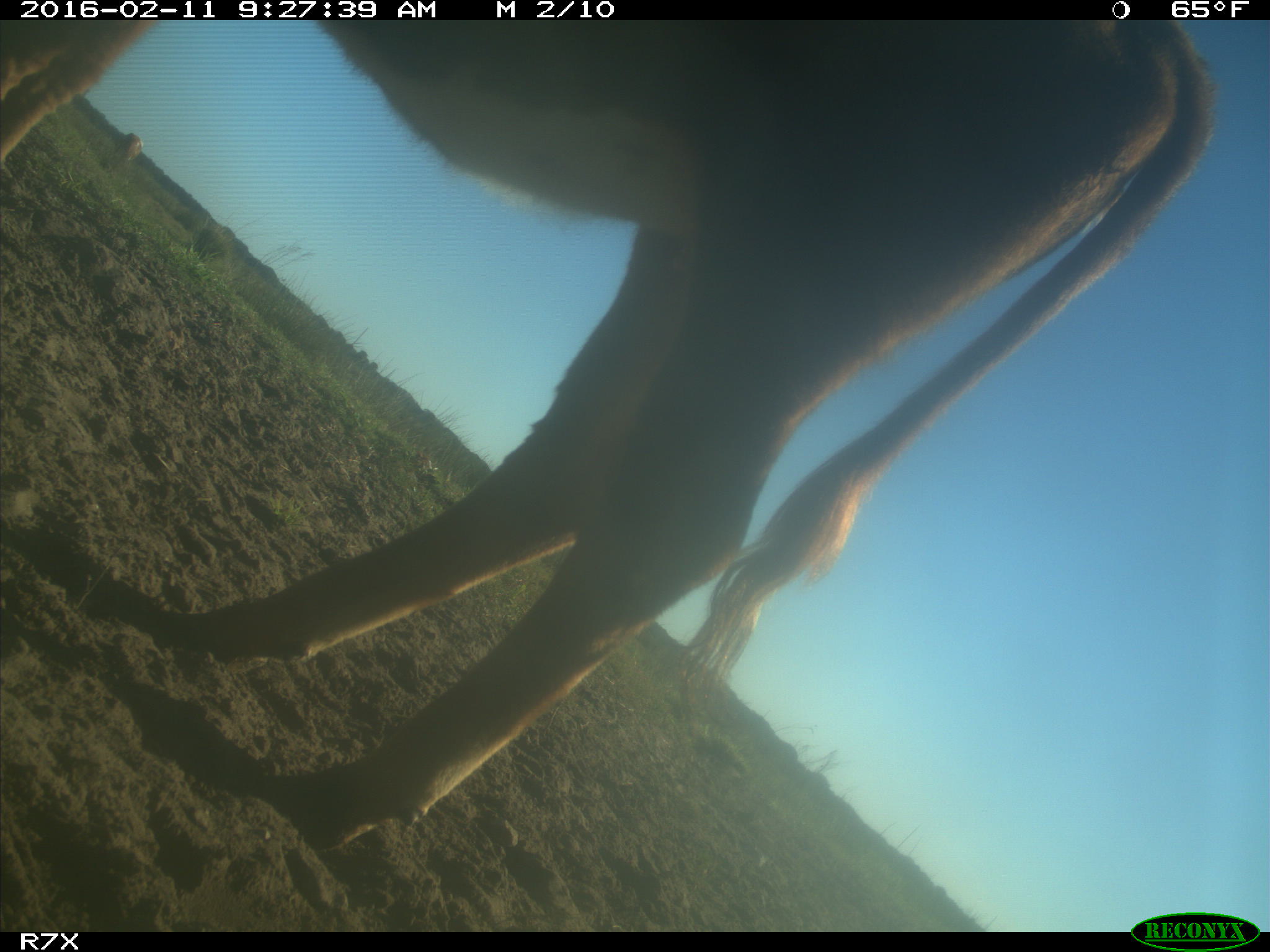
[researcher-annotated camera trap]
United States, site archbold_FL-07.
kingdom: Animalia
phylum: Chordata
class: Mammalia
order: Artiodactyla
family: Bovidae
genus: Bos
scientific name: Bos taurus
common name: domestic cow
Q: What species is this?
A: Bos taurus (domestic cow).